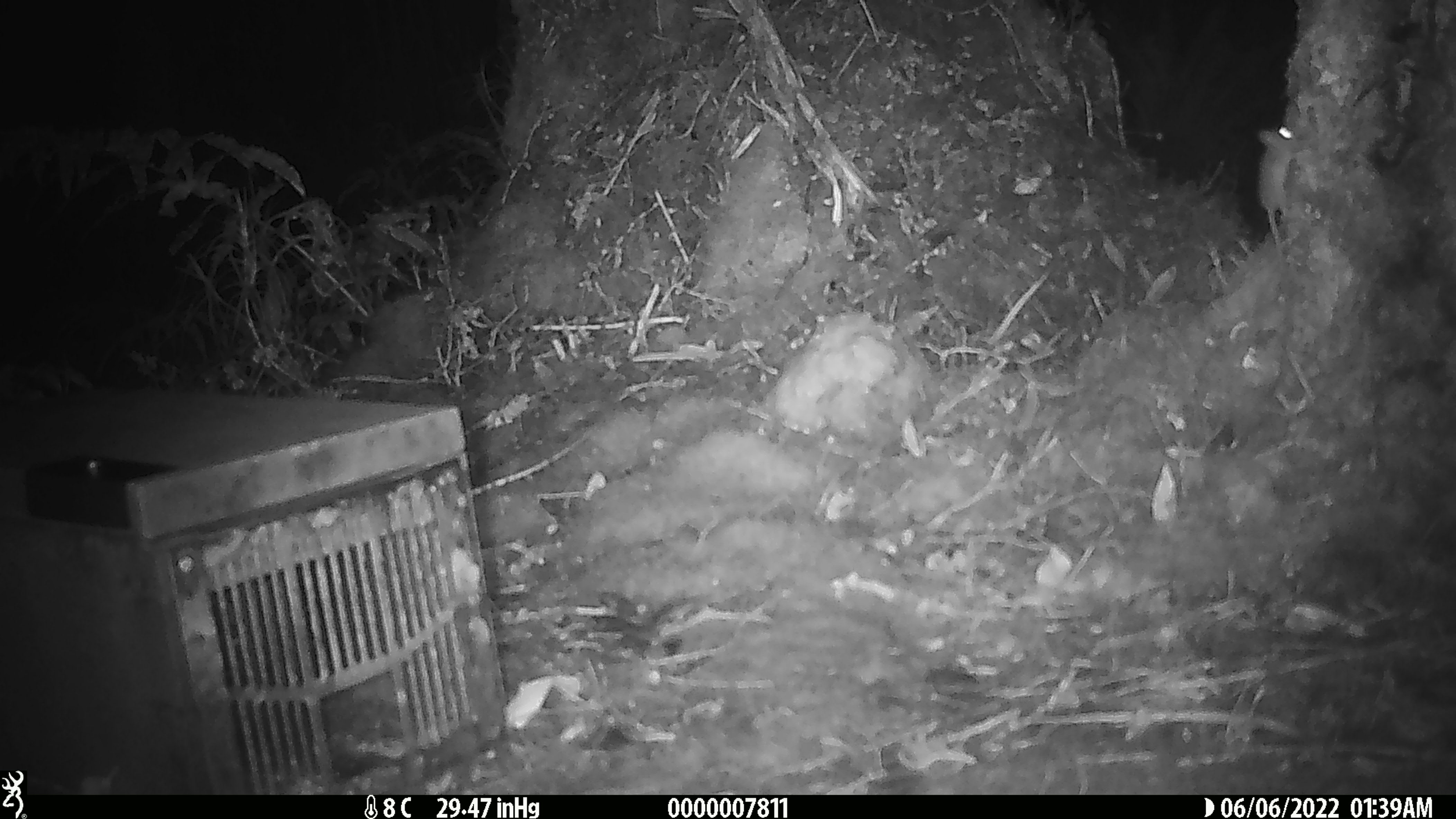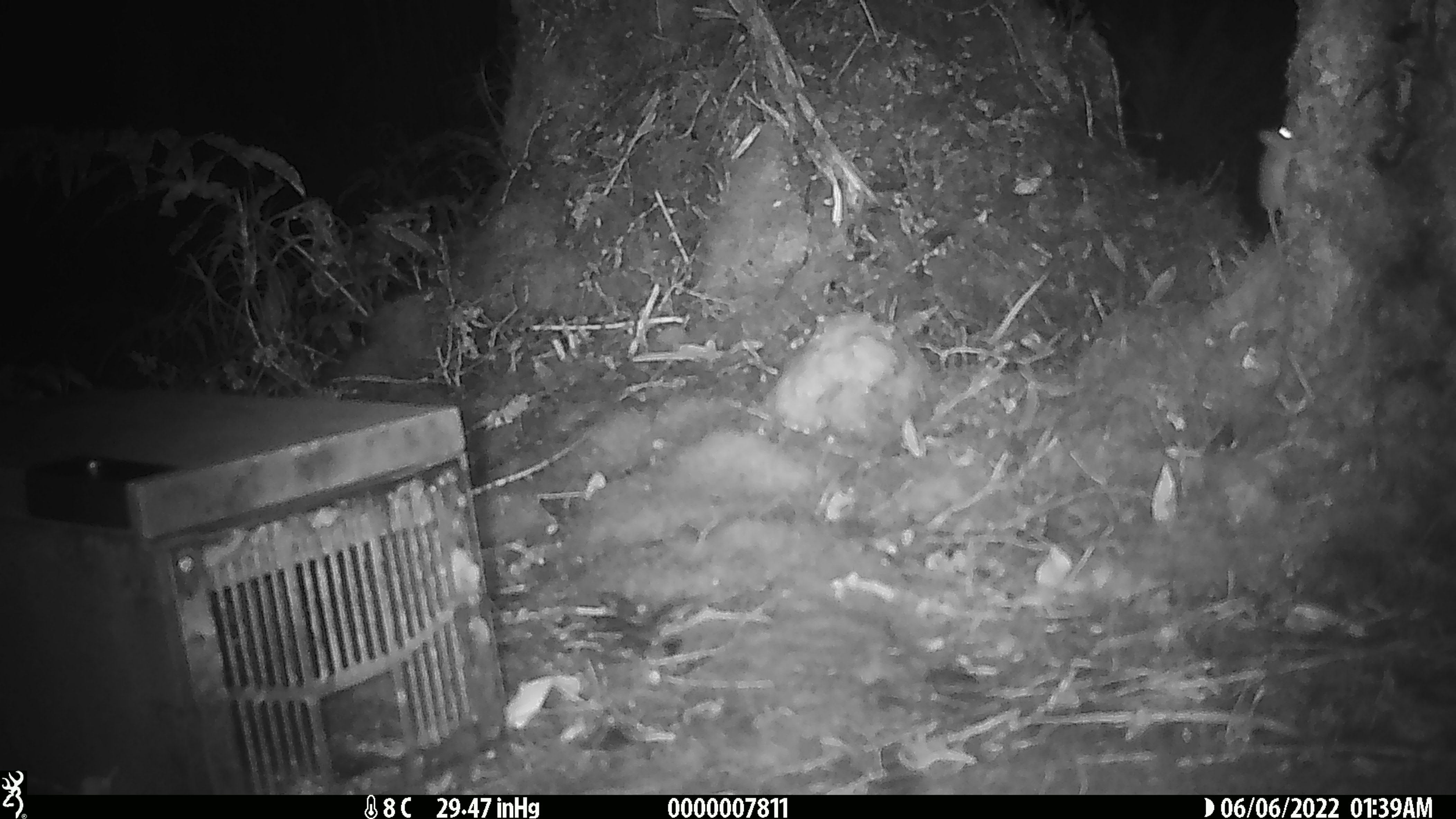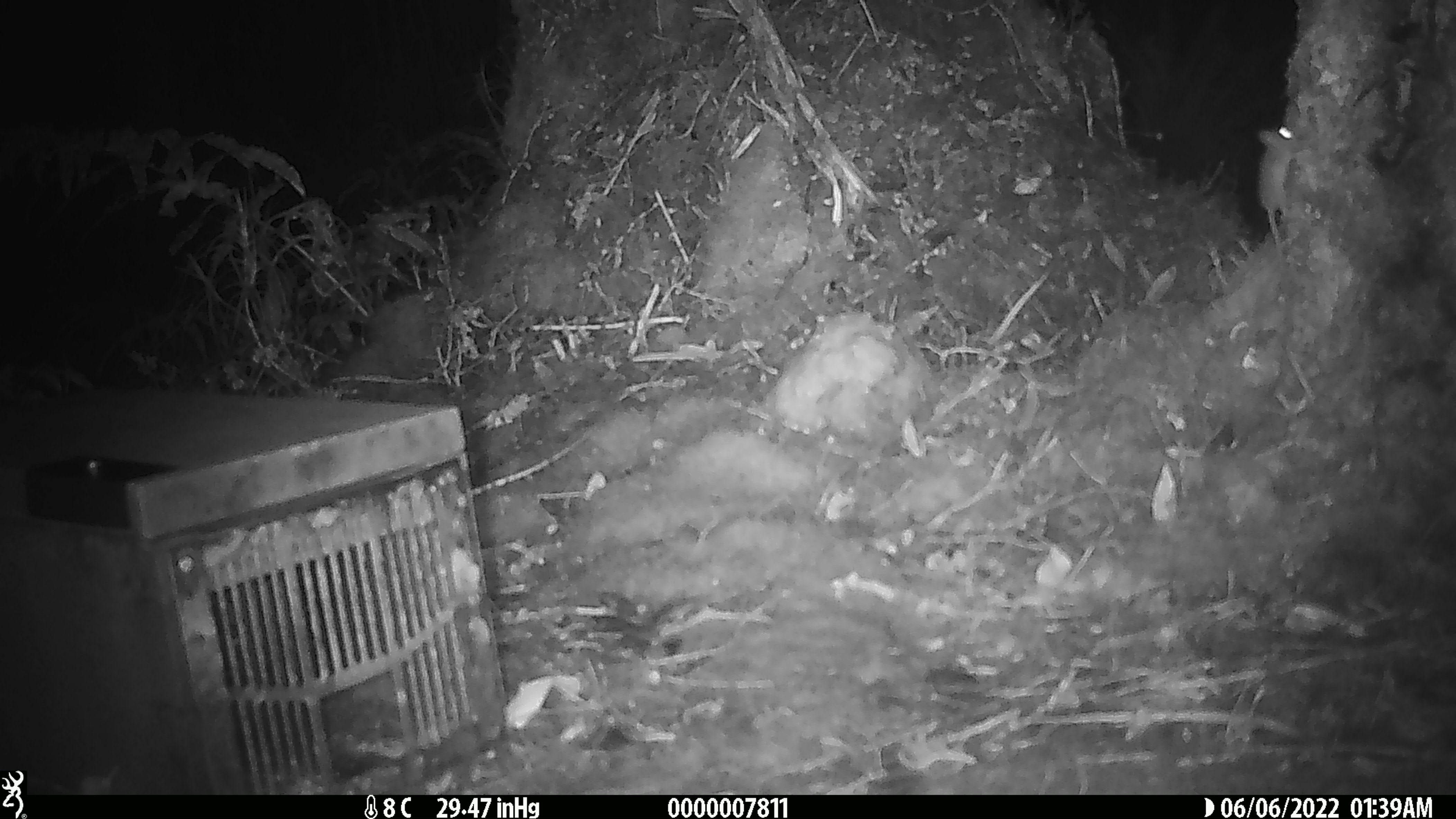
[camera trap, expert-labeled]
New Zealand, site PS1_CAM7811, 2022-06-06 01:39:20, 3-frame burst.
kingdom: Animalia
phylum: Chordata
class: Mammalia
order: Rodentia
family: Muridae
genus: Mus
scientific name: Mus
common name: mouse